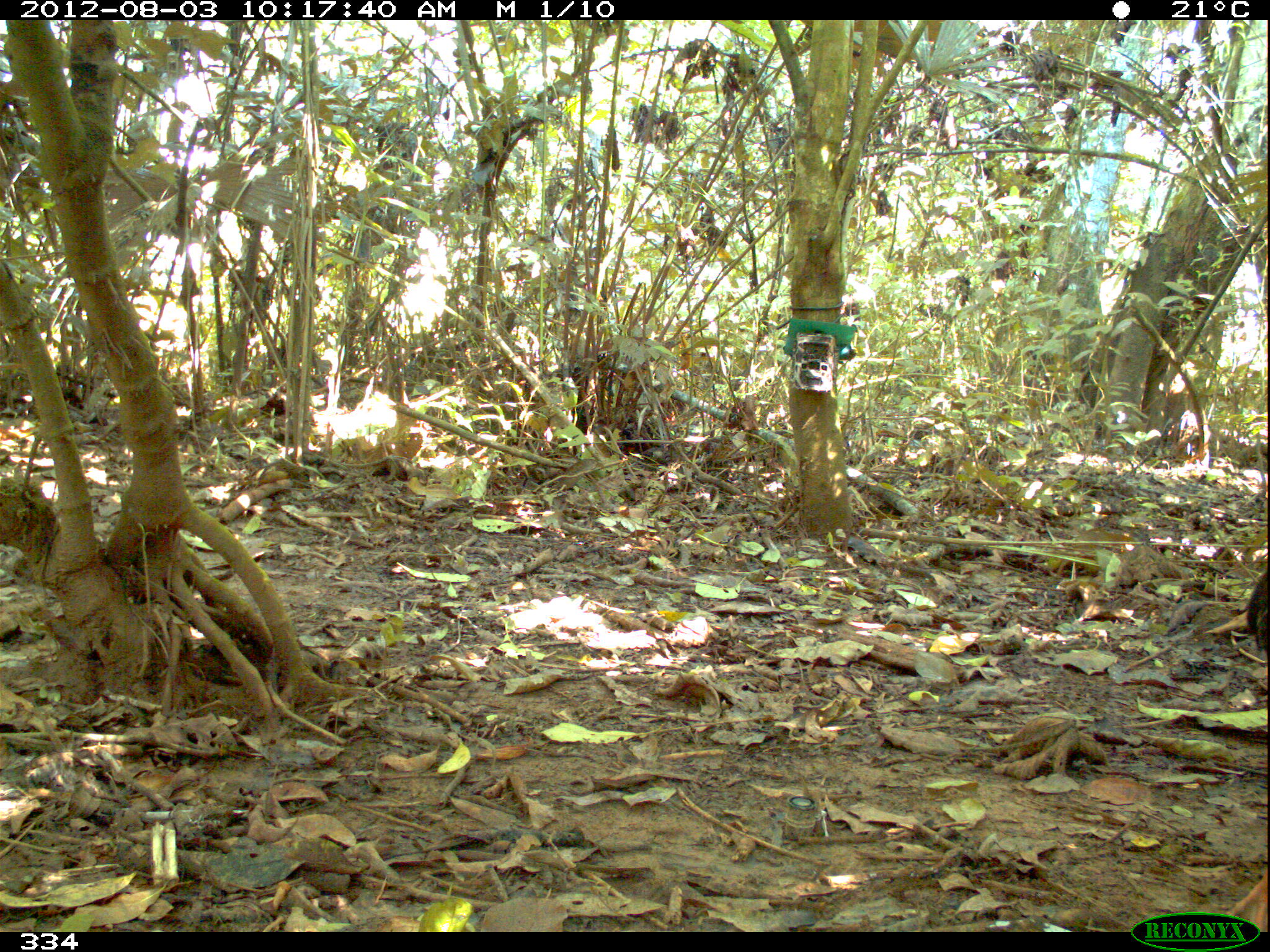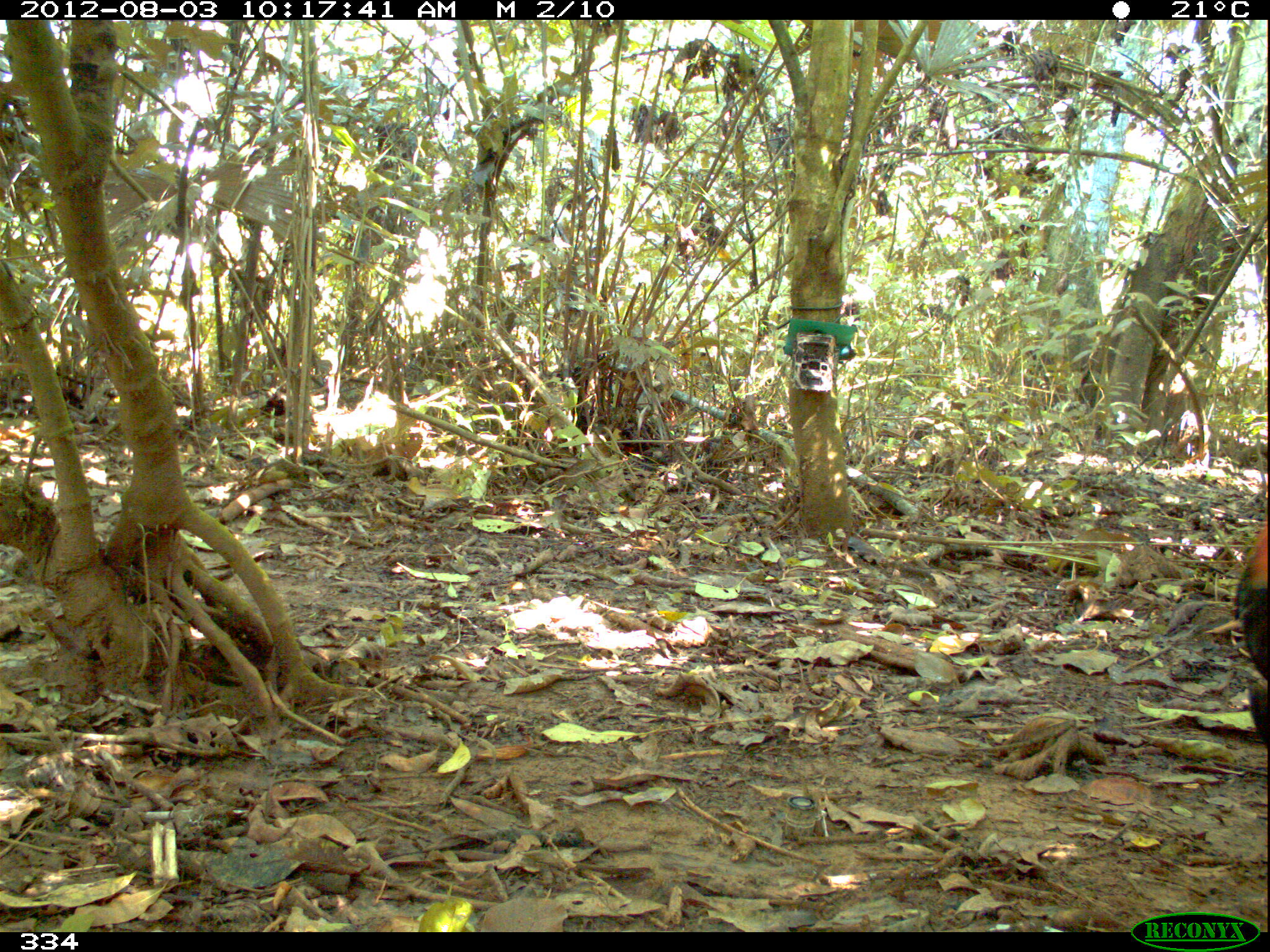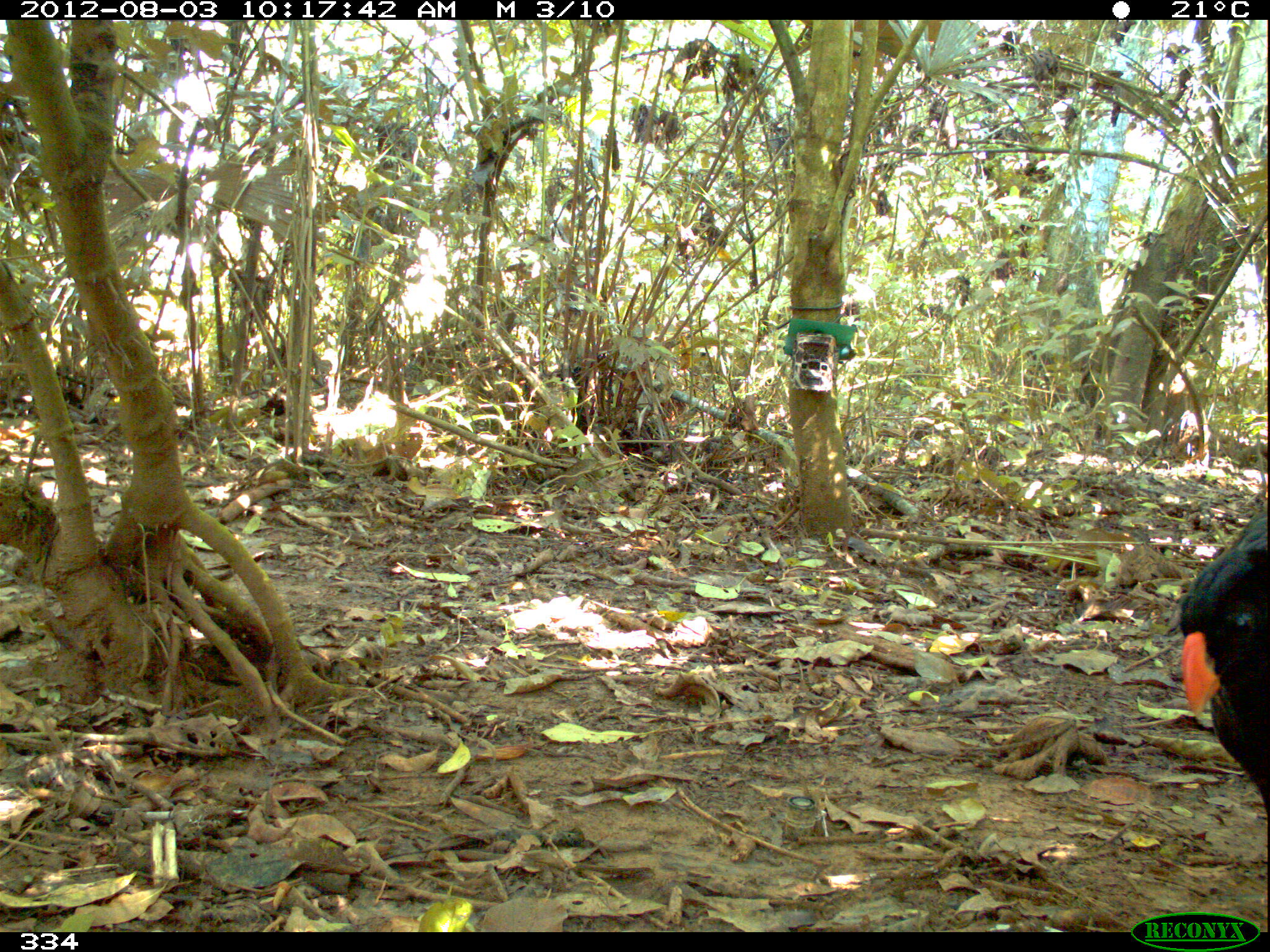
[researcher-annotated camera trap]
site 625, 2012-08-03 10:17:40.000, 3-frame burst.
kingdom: Animalia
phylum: Chordata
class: Aves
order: Galliformes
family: Cracidae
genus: Mitu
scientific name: Mitu tuberosum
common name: razor-billed curassow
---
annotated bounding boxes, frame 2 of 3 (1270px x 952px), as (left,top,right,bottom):
mitu tuberosum: (1232,469,1269,746)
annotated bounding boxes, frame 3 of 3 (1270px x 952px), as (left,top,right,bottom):
mitu tuberosum: (1175,506,1270,847)